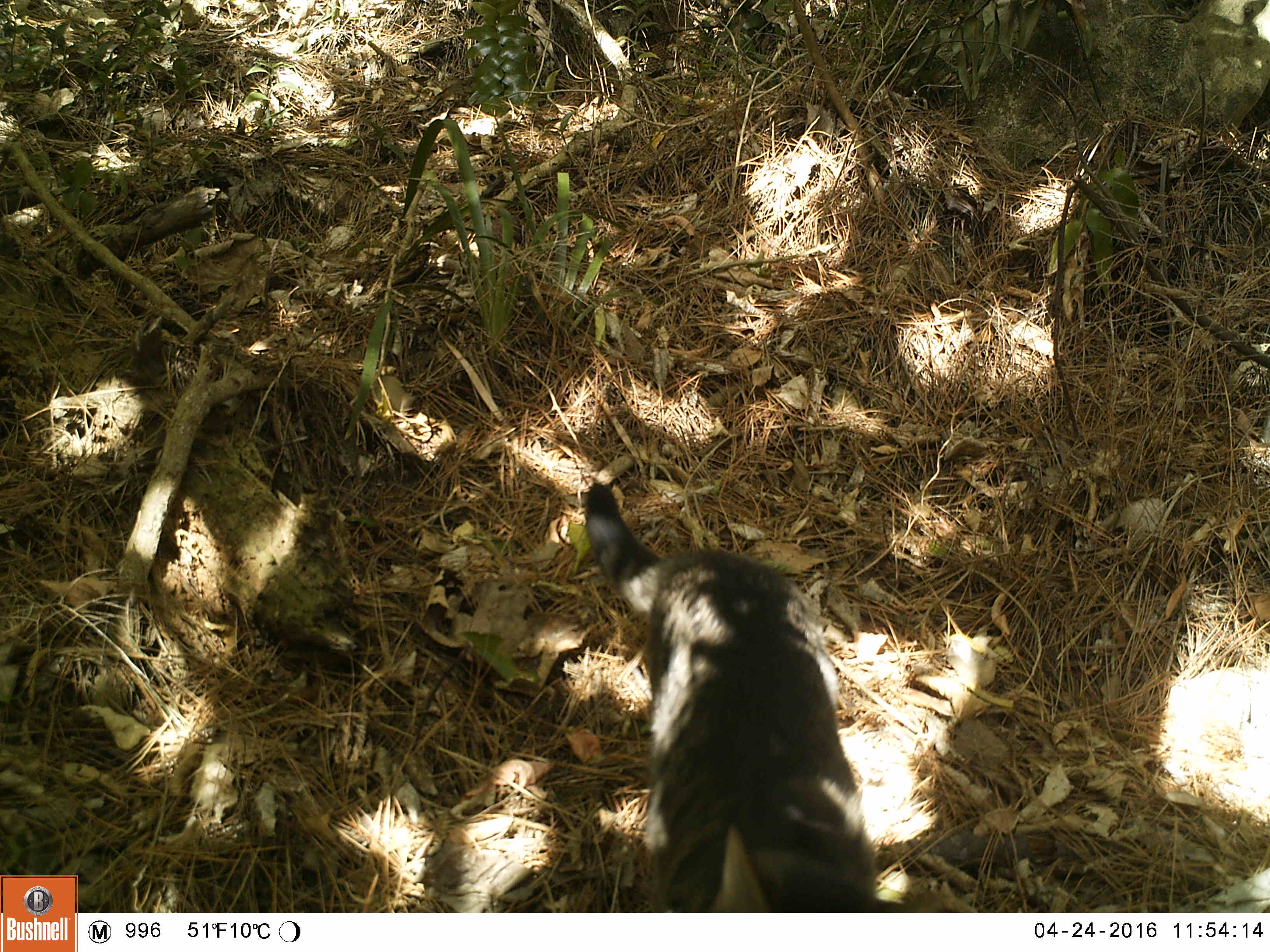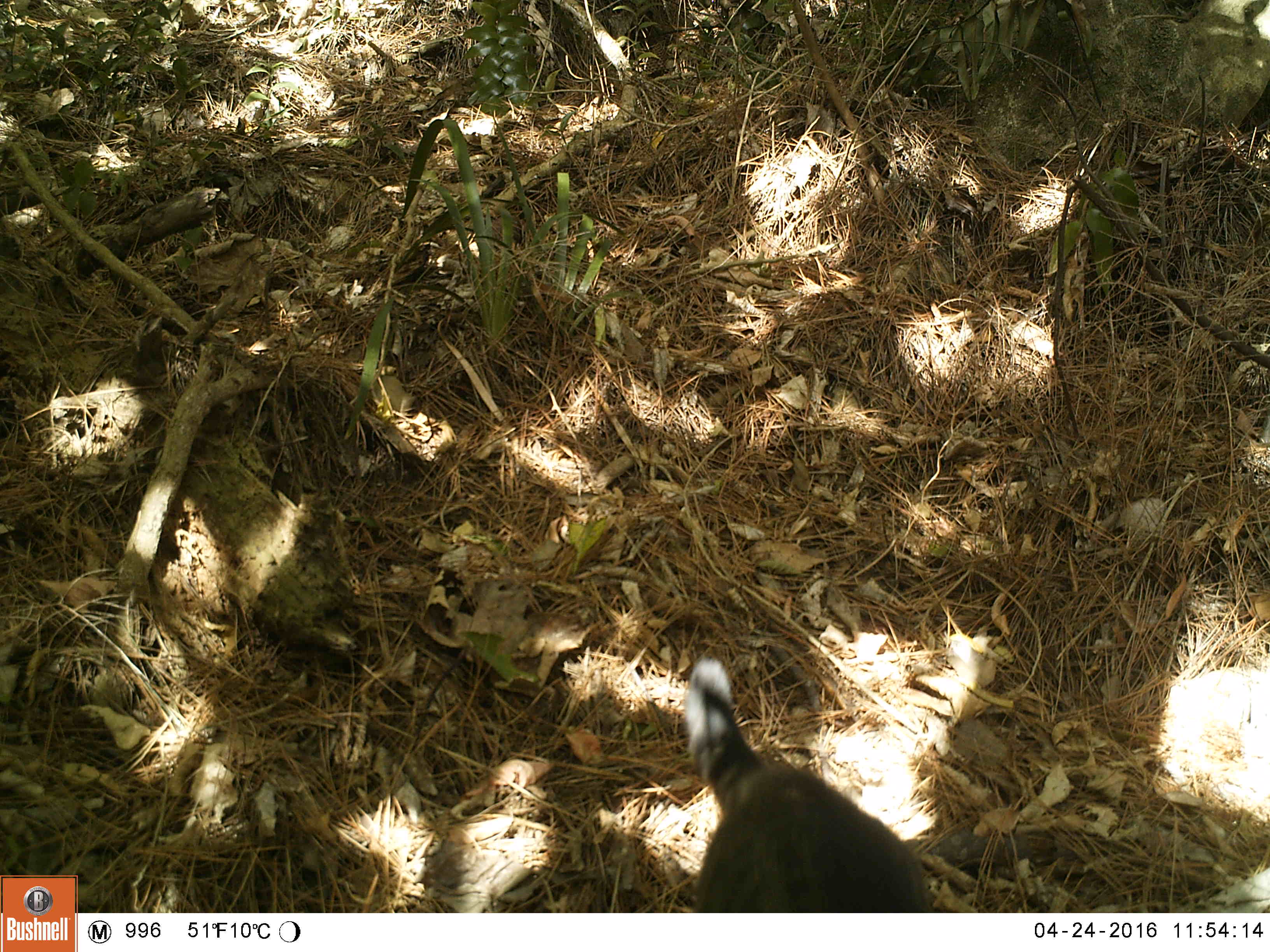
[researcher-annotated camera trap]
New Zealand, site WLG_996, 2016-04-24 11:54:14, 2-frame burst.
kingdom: Animalia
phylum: Chordata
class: Mammalia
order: Carnivora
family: Felidae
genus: Felis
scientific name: Felis catus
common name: domestic cat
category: cat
Cat (domestic cat) (Felis catus).